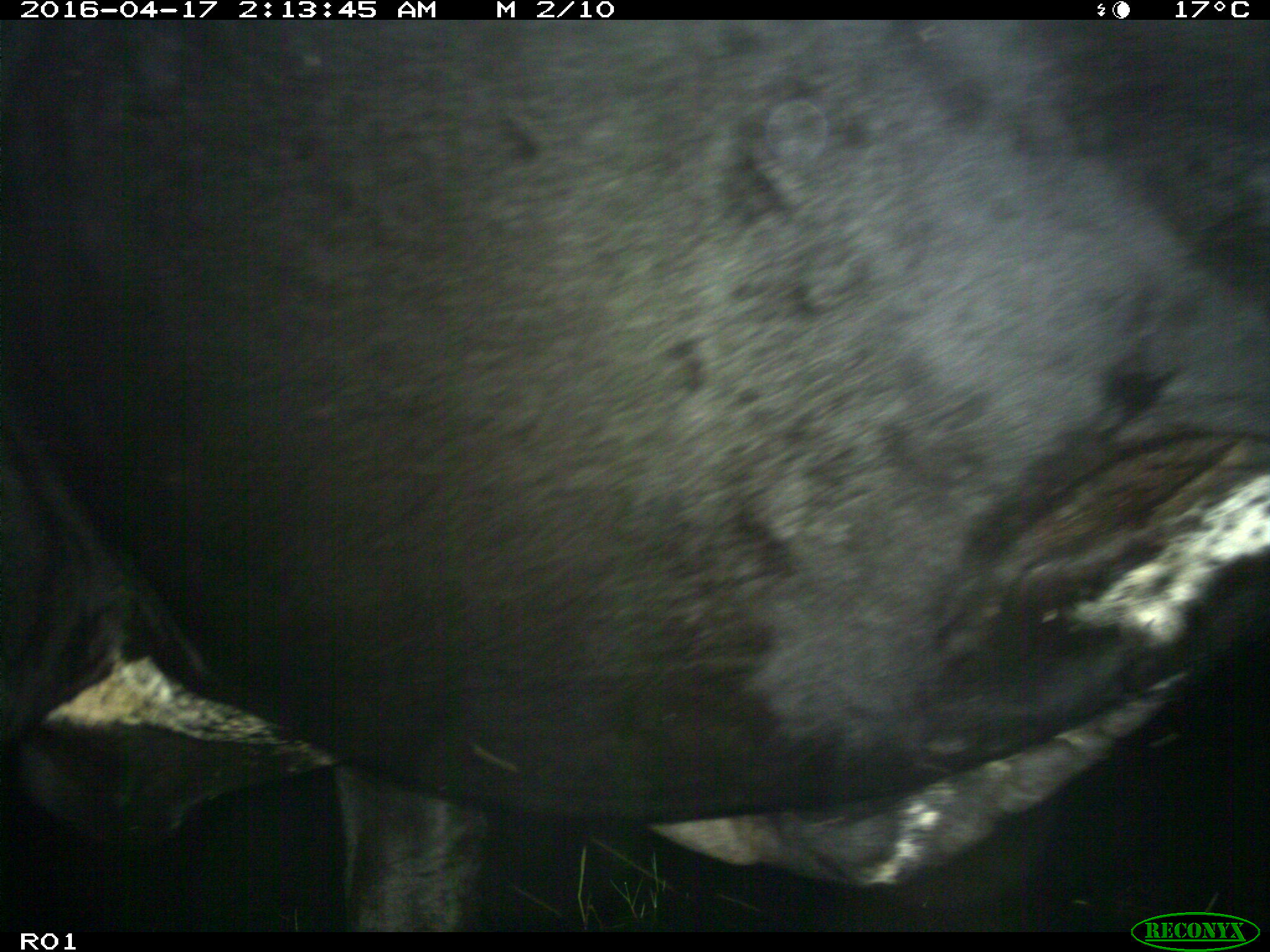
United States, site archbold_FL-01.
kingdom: Animalia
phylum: Chordata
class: Mammalia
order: Artiodactyla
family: Bovidae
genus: Bos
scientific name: Bos taurus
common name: domestic cow